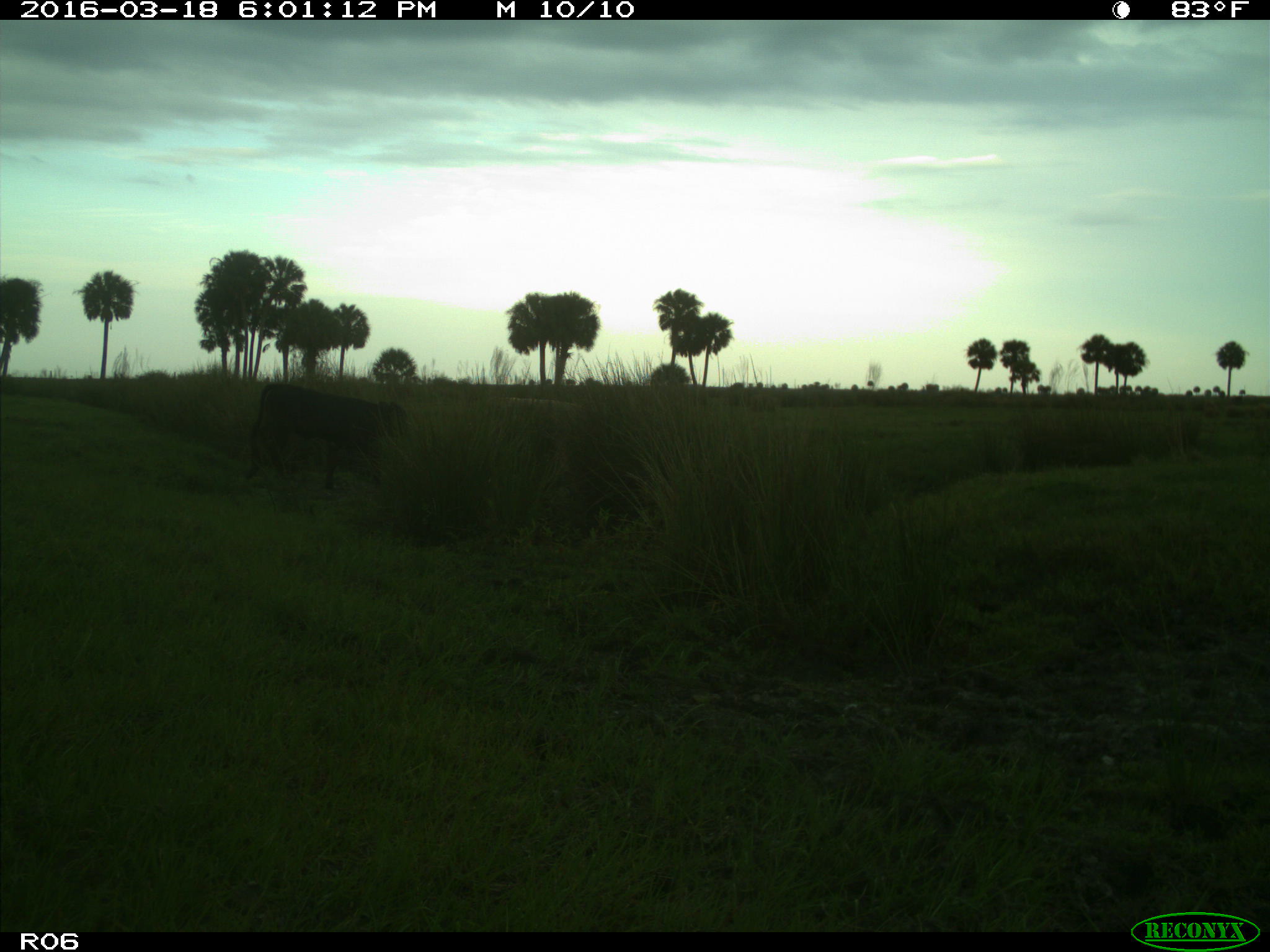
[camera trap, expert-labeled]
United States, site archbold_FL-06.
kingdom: Animalia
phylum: Chordata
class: Mammalia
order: Artiodactyla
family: Bovidae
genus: Bos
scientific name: Bos taurus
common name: domestic cow